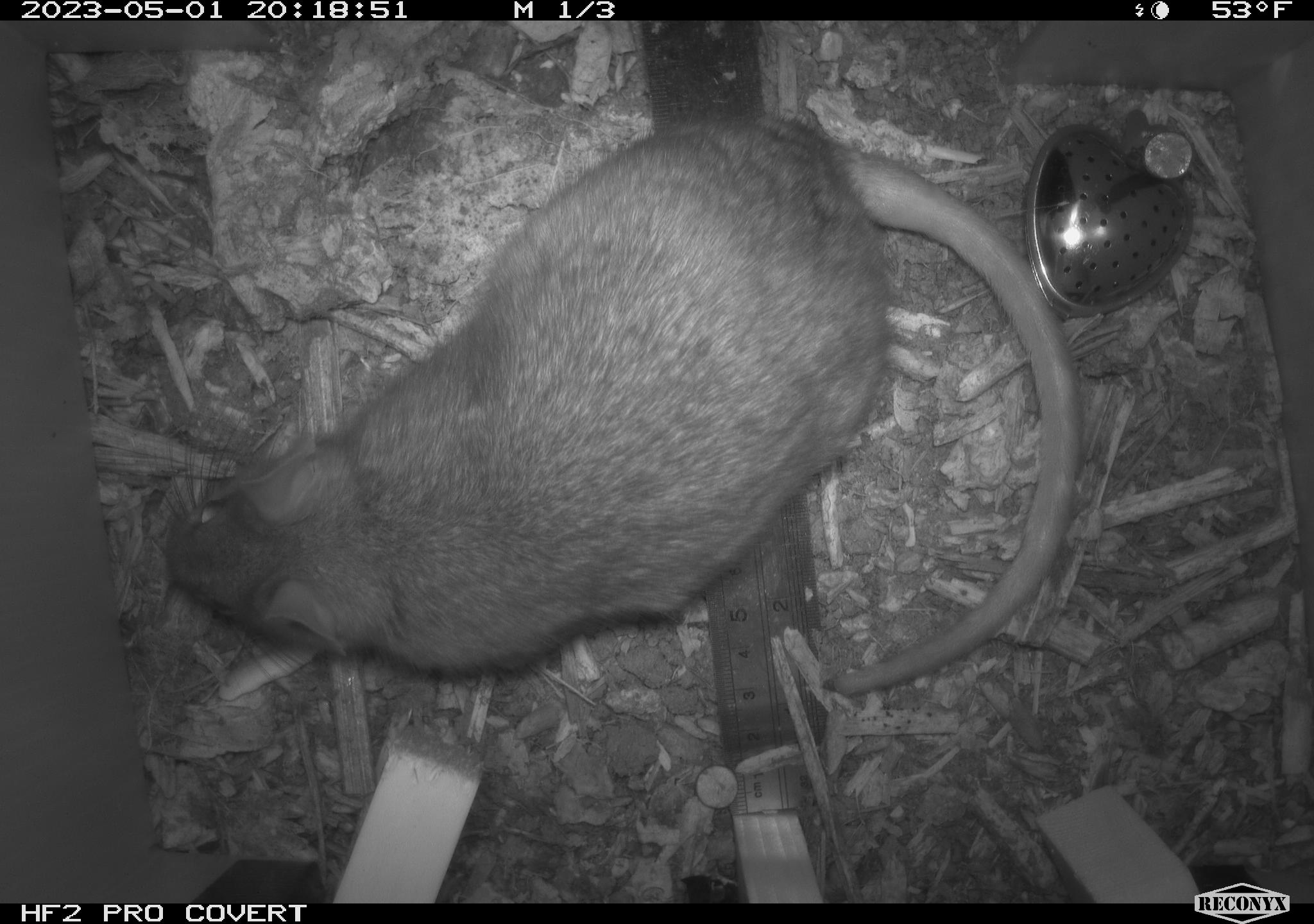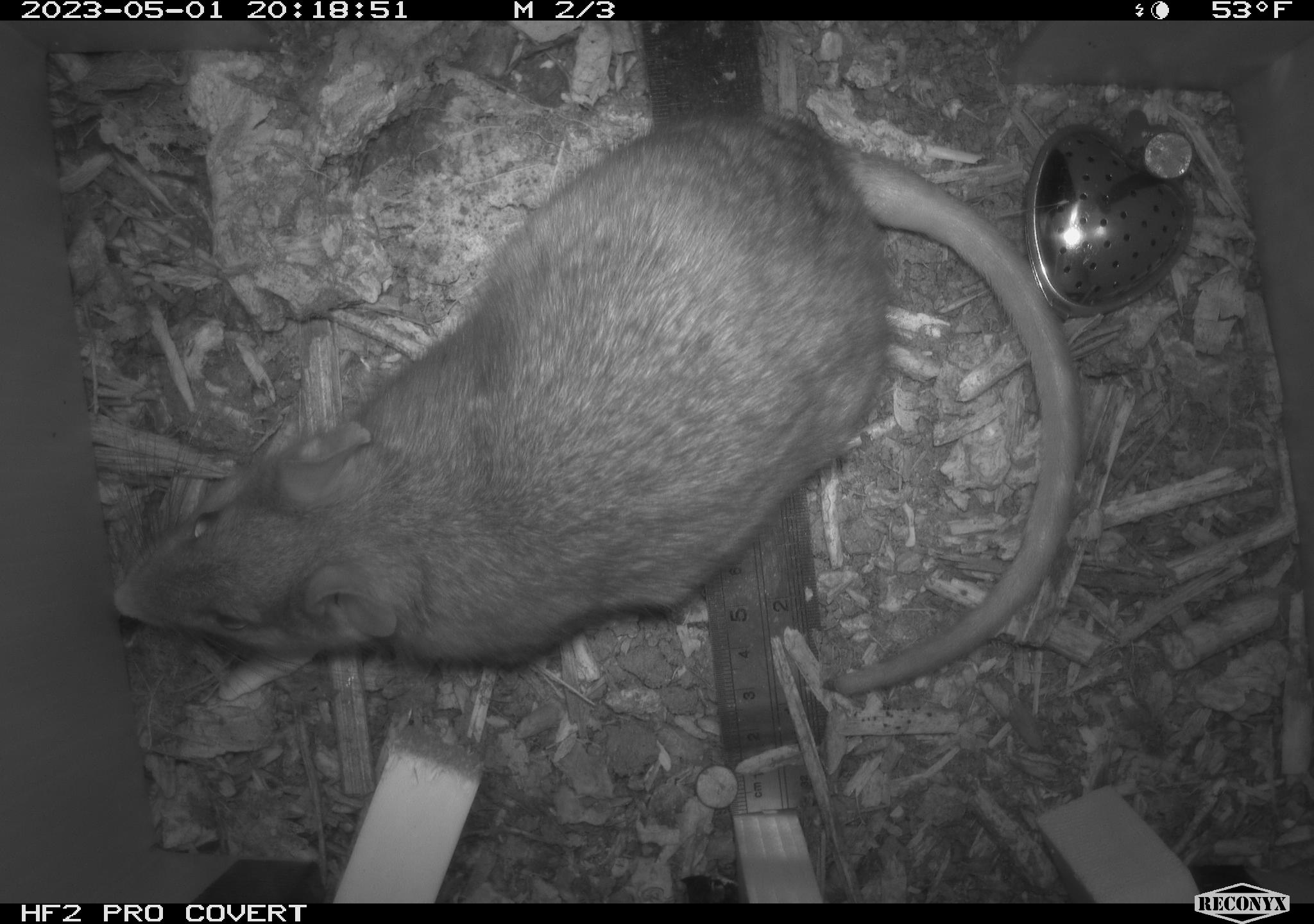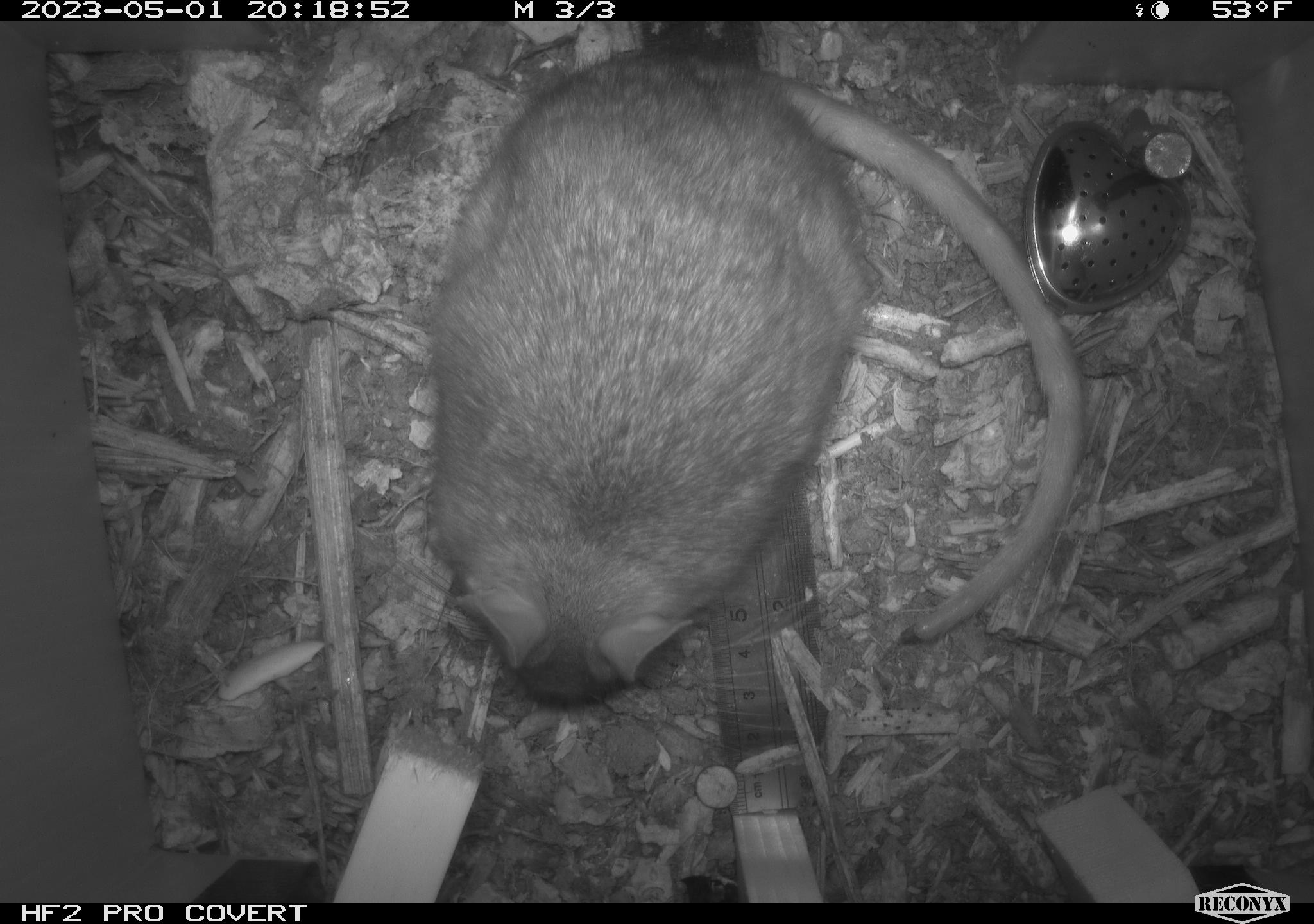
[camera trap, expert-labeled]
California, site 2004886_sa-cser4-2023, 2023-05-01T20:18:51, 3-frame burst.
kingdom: Animalia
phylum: Chordata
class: Mammalia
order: Rodentia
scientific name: Rodentia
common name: woodrat or rat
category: woodrat or rat species